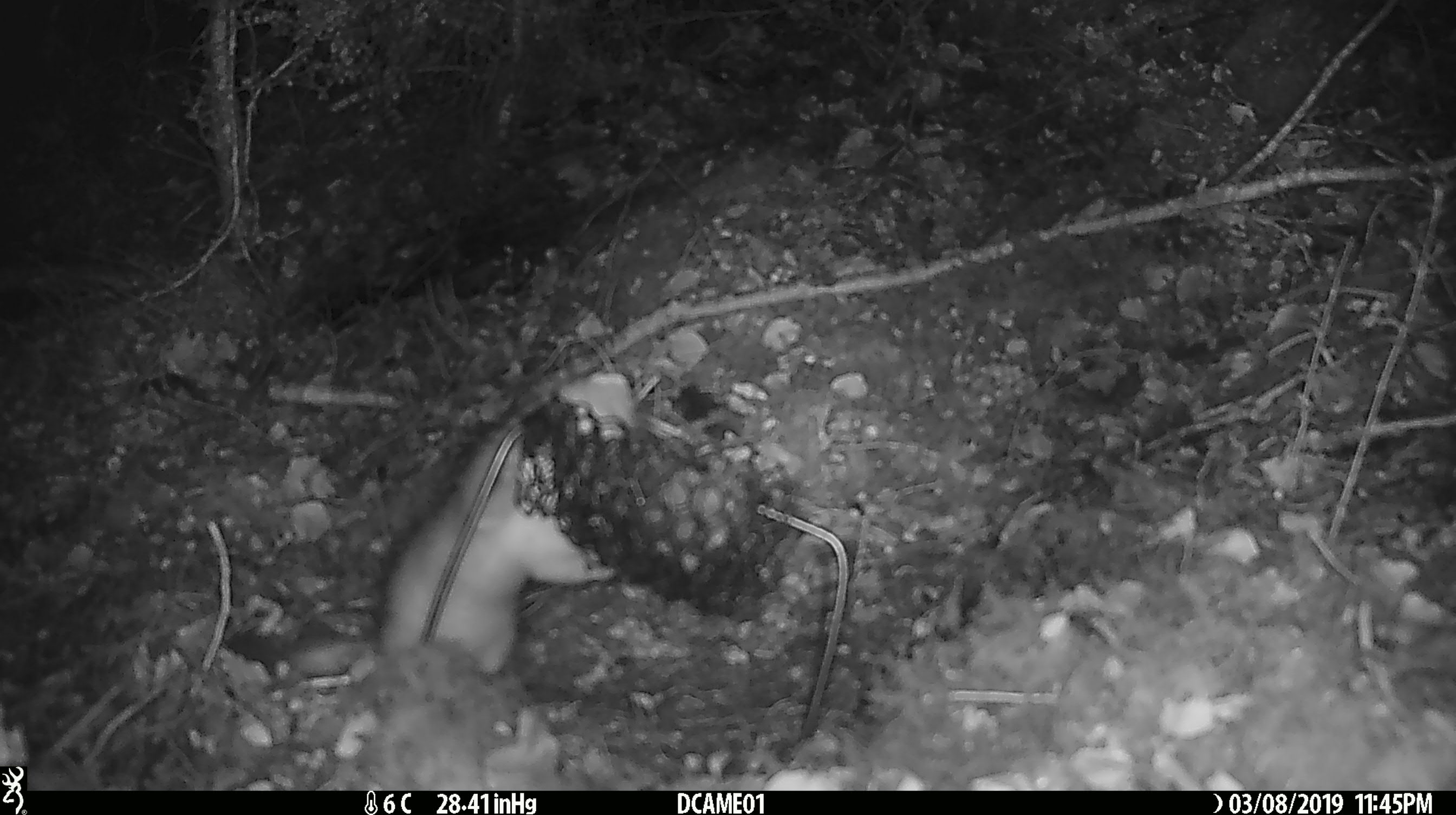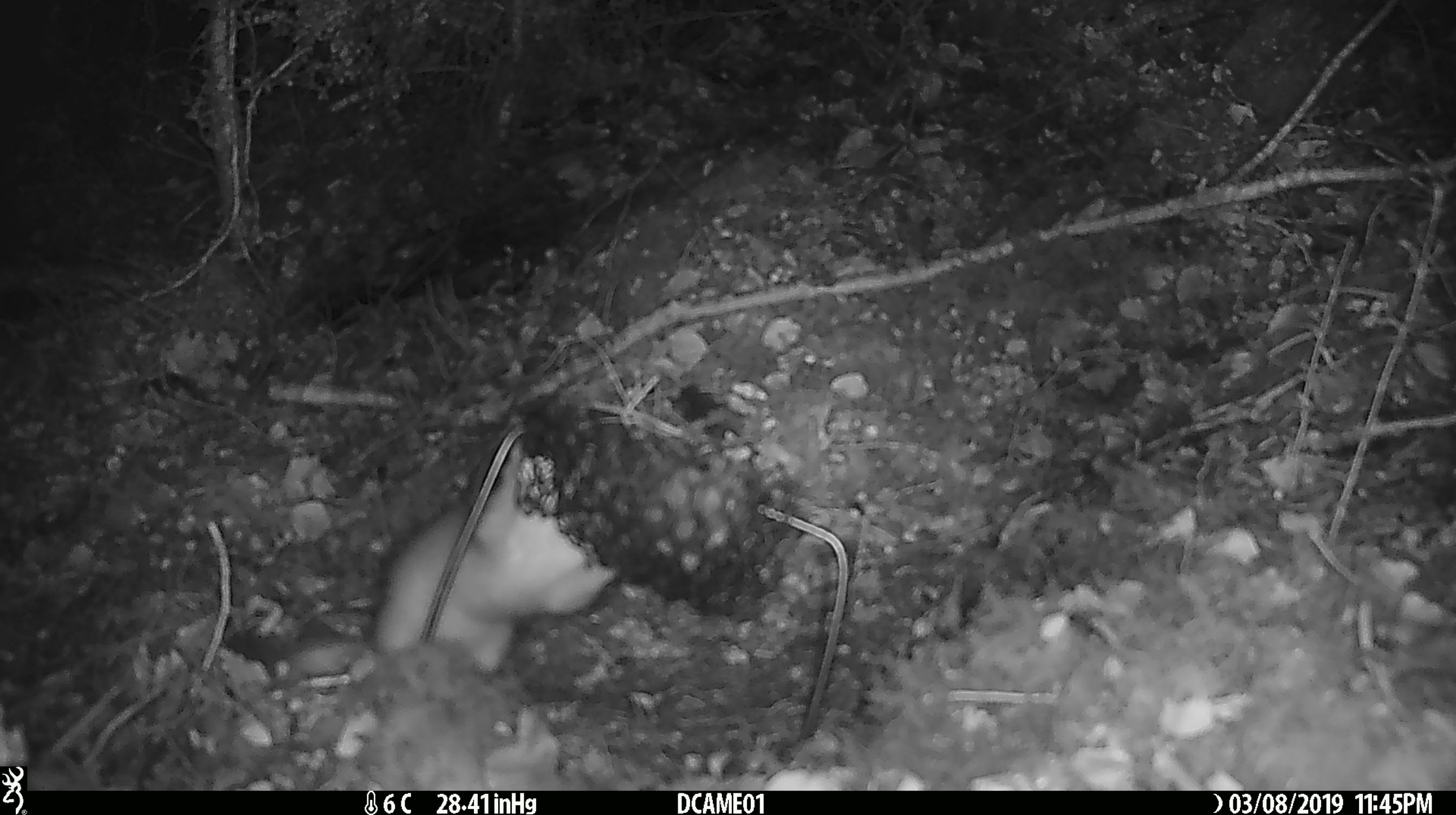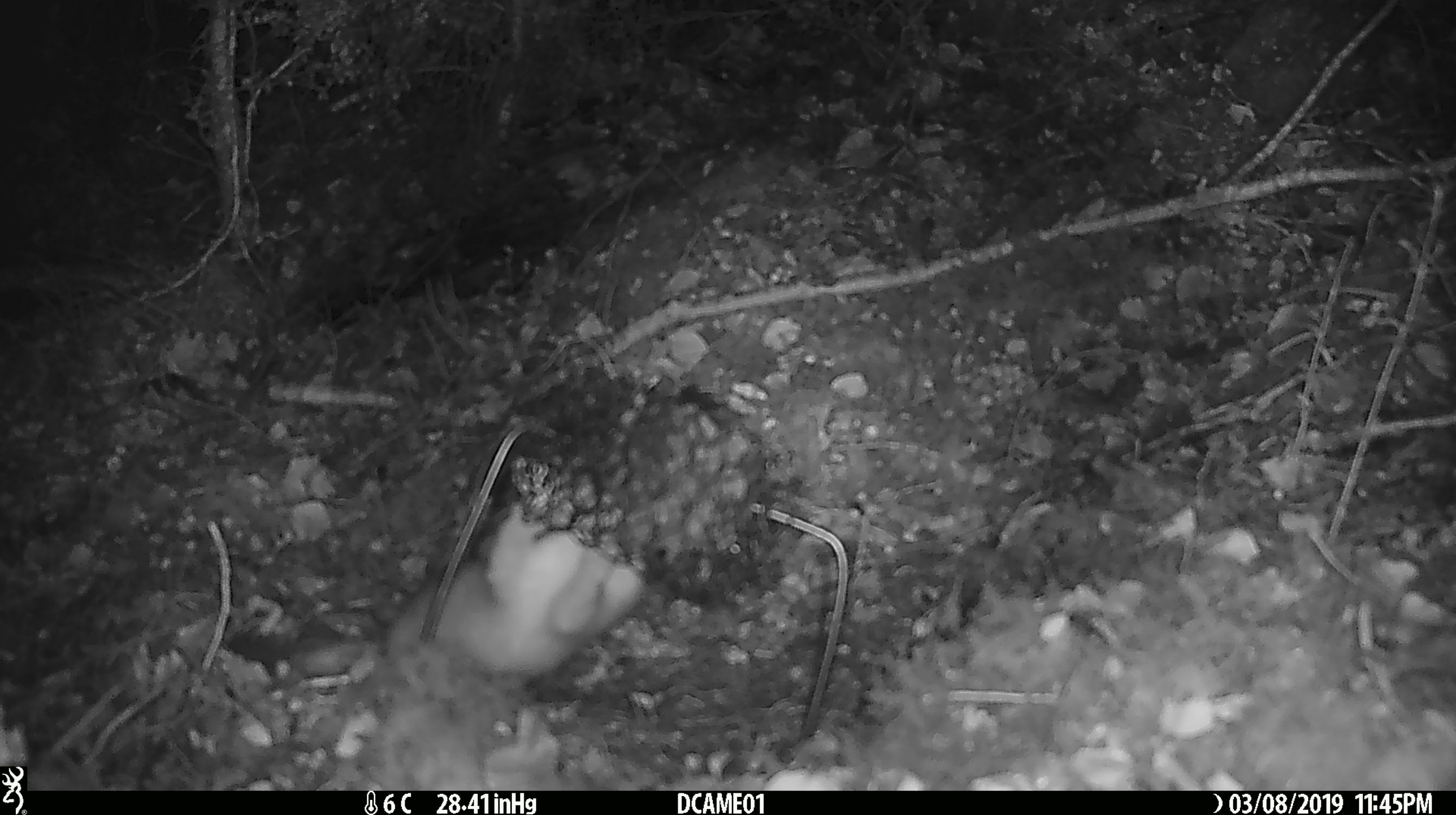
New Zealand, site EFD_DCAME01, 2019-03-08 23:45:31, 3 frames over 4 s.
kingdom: Animalia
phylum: Chordata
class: Mammalia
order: Carnivora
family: Mustelidae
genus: Mustela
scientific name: Mustela erminea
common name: stoat